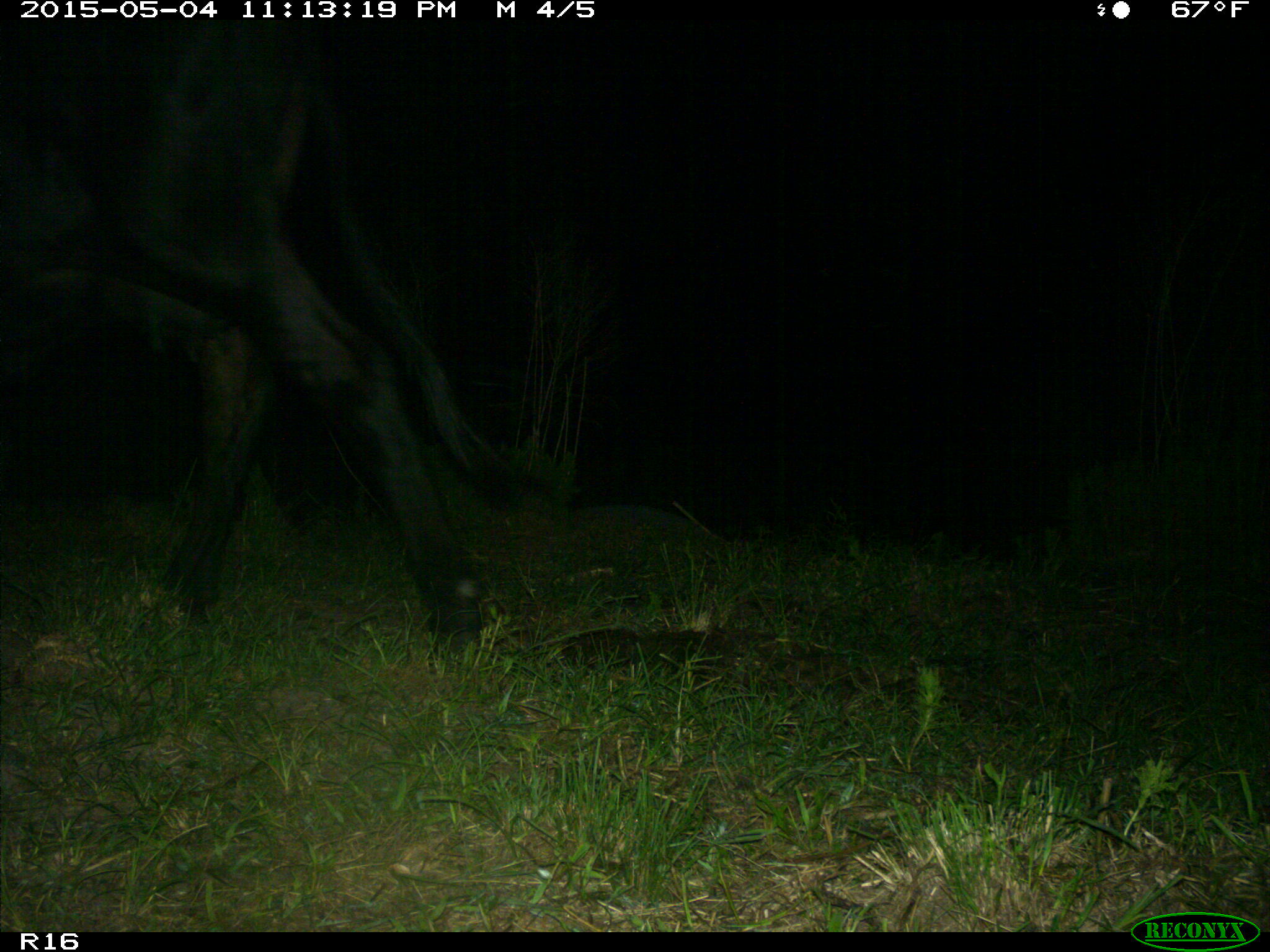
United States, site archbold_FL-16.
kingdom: Animalia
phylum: Chordata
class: Mammalia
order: Artiodactyla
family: Bovidae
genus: Bos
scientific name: Bos taurus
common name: domestic cow